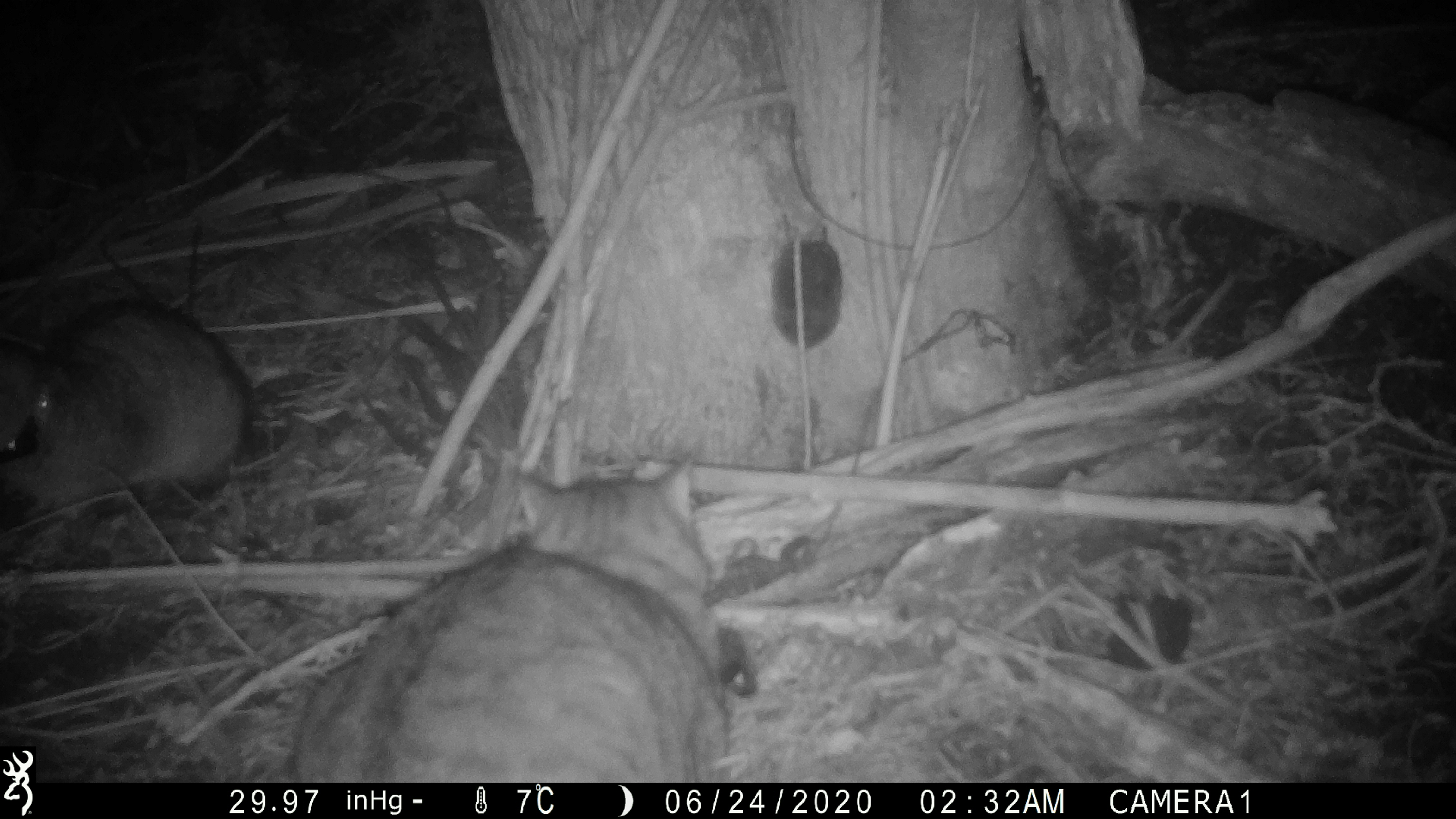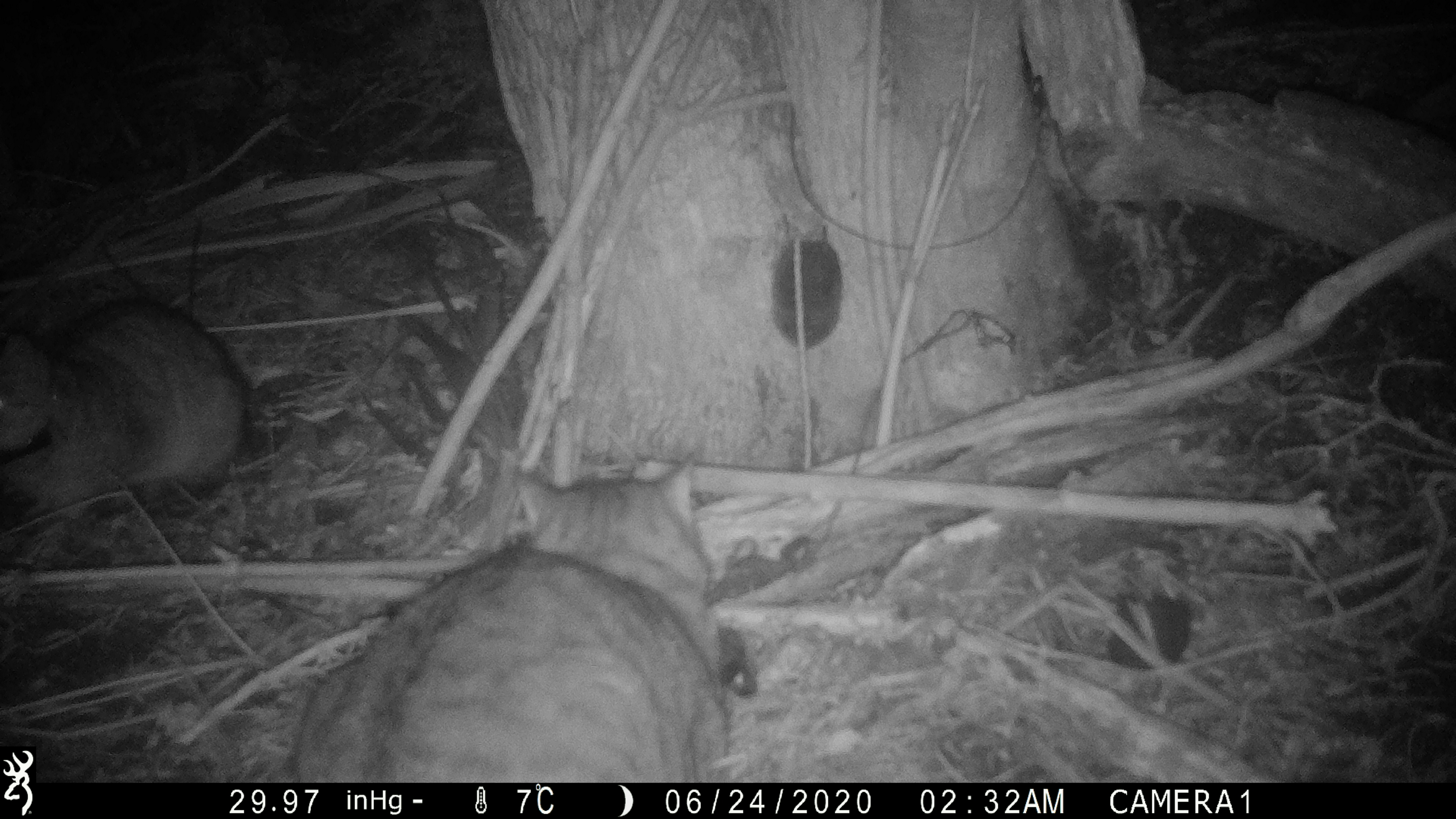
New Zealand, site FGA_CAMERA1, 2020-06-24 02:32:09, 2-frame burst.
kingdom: Animalia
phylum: Chordata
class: Mammalia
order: Carnivora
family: Felidae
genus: Felis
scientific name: Felis catus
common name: domestic cat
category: cat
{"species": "cat (domestic cat) (Felis catus)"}